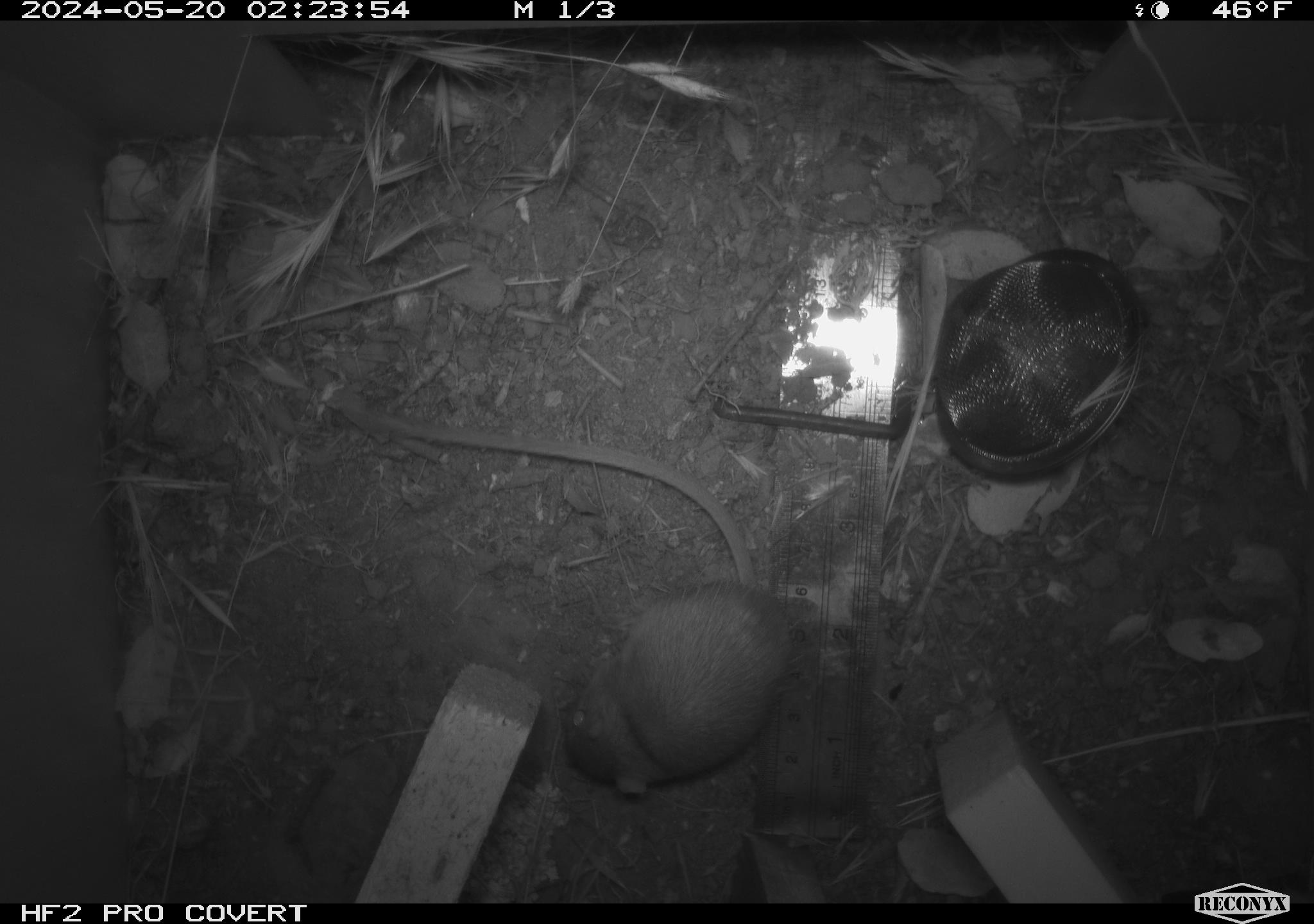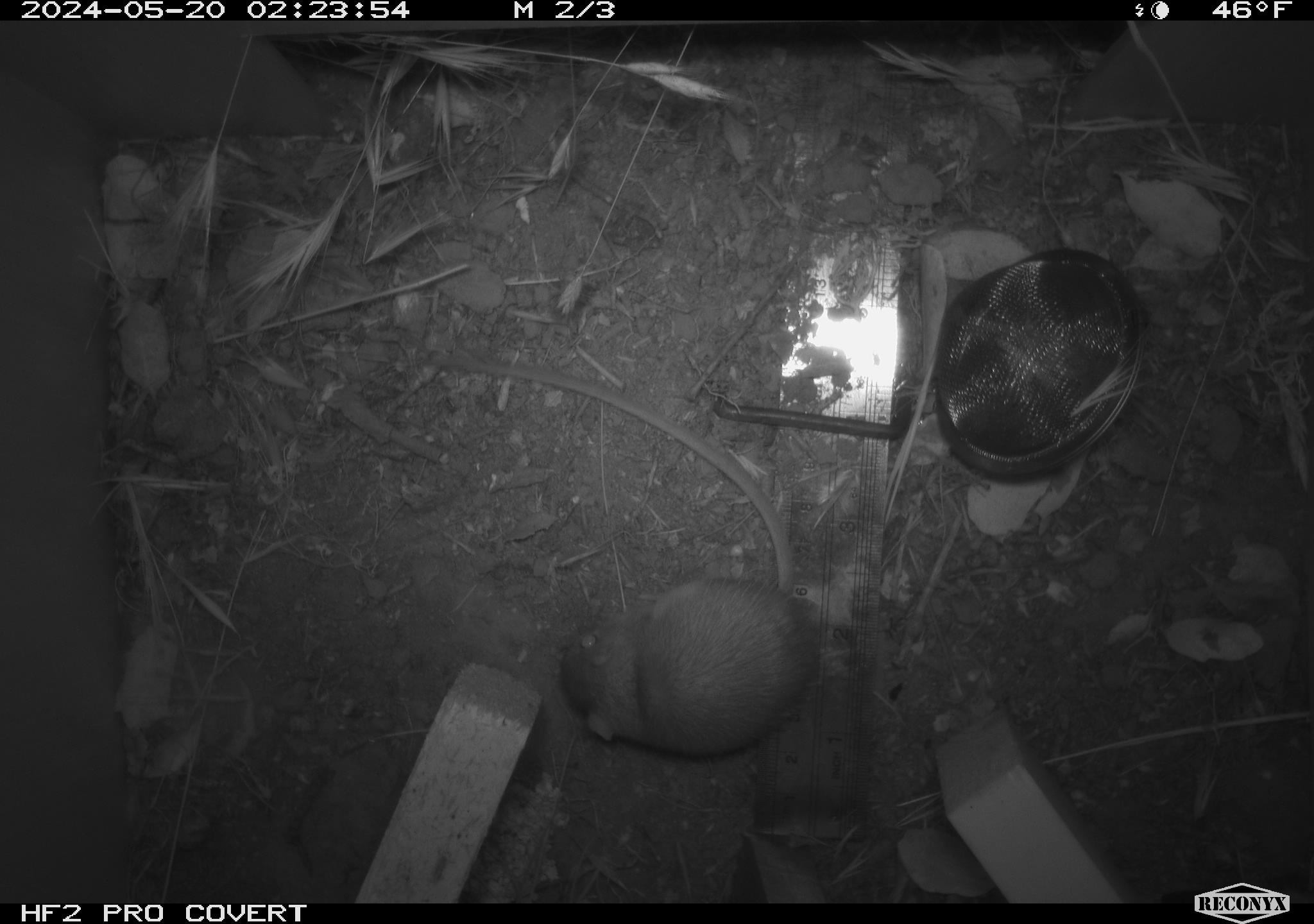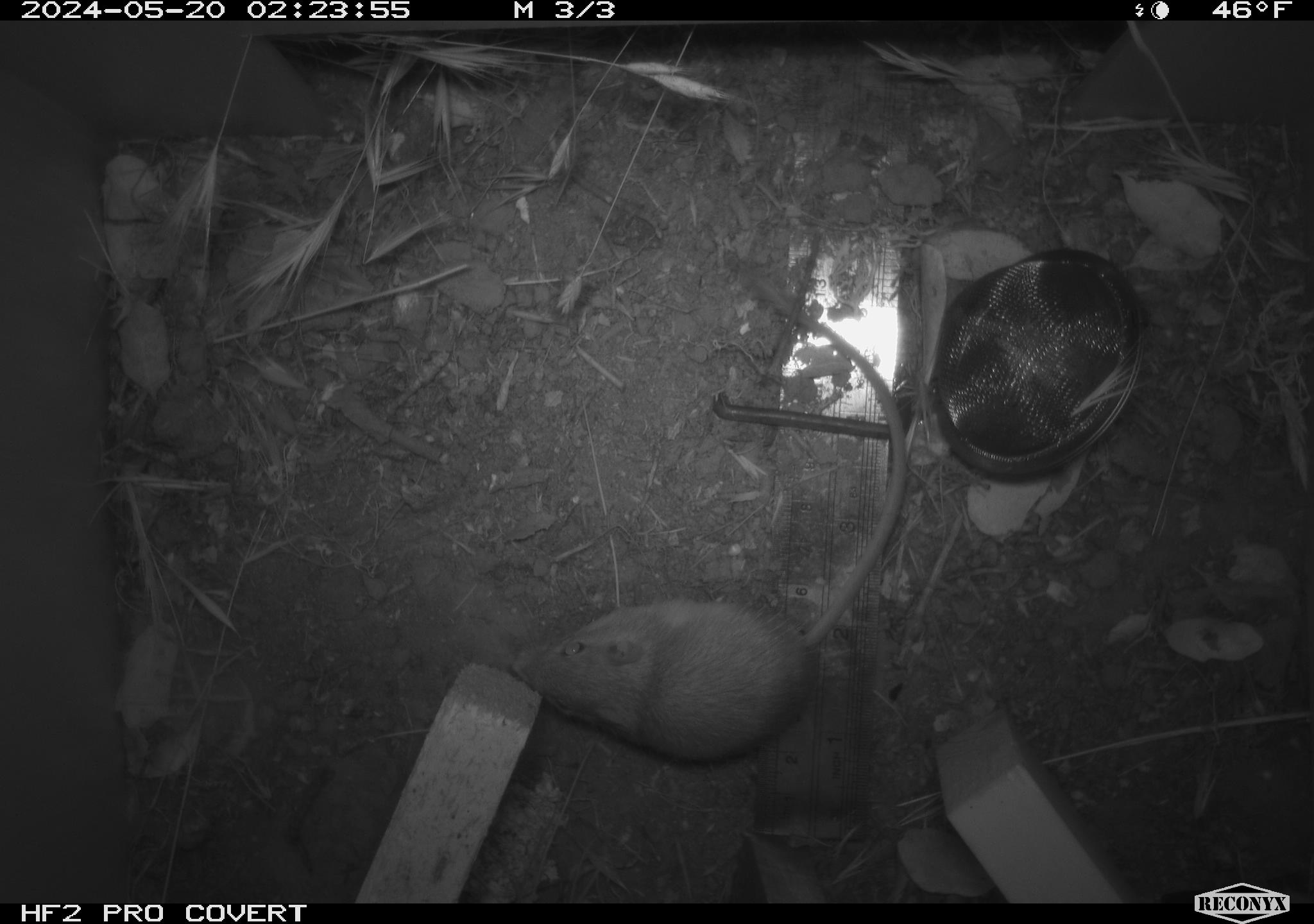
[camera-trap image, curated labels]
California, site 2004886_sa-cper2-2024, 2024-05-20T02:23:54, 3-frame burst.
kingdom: Animalia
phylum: Chordata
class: Mammalia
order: Rodentia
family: Heteromyidae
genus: Dipodomys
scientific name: Dipodomys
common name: kangaroo rats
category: dipodomys species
Dipodomys species (kangaroo rats) (Dipodomys).